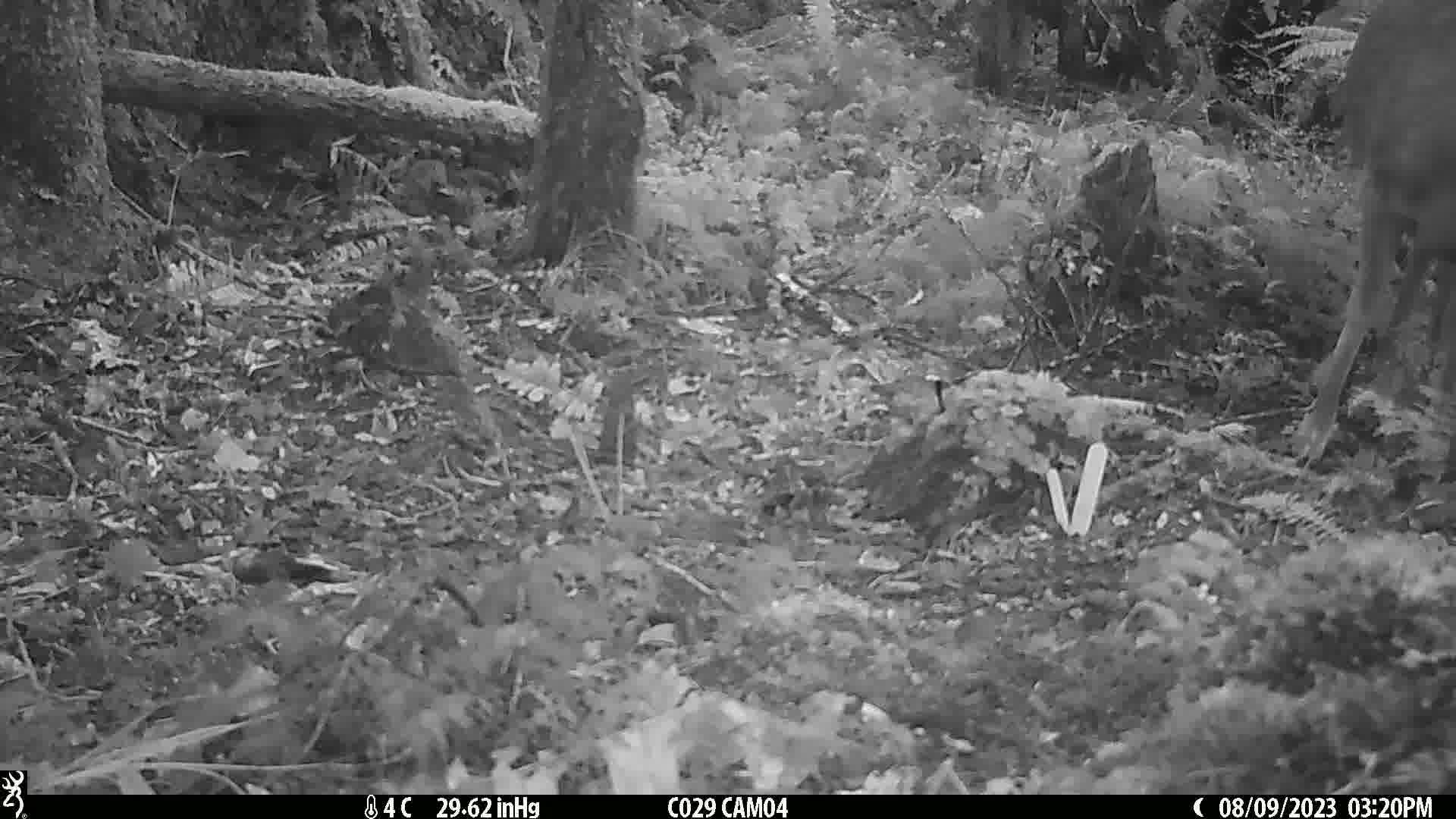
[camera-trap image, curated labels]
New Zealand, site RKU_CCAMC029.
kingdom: Animalia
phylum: Chordata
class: Mammalia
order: Artiodactyla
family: Cervidae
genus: Odocoileus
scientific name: Odocoileus virginianus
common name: white-tailed deer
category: white tailed deer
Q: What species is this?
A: White tailed deer (white-tailed deer) (Odocoileus virginianus).